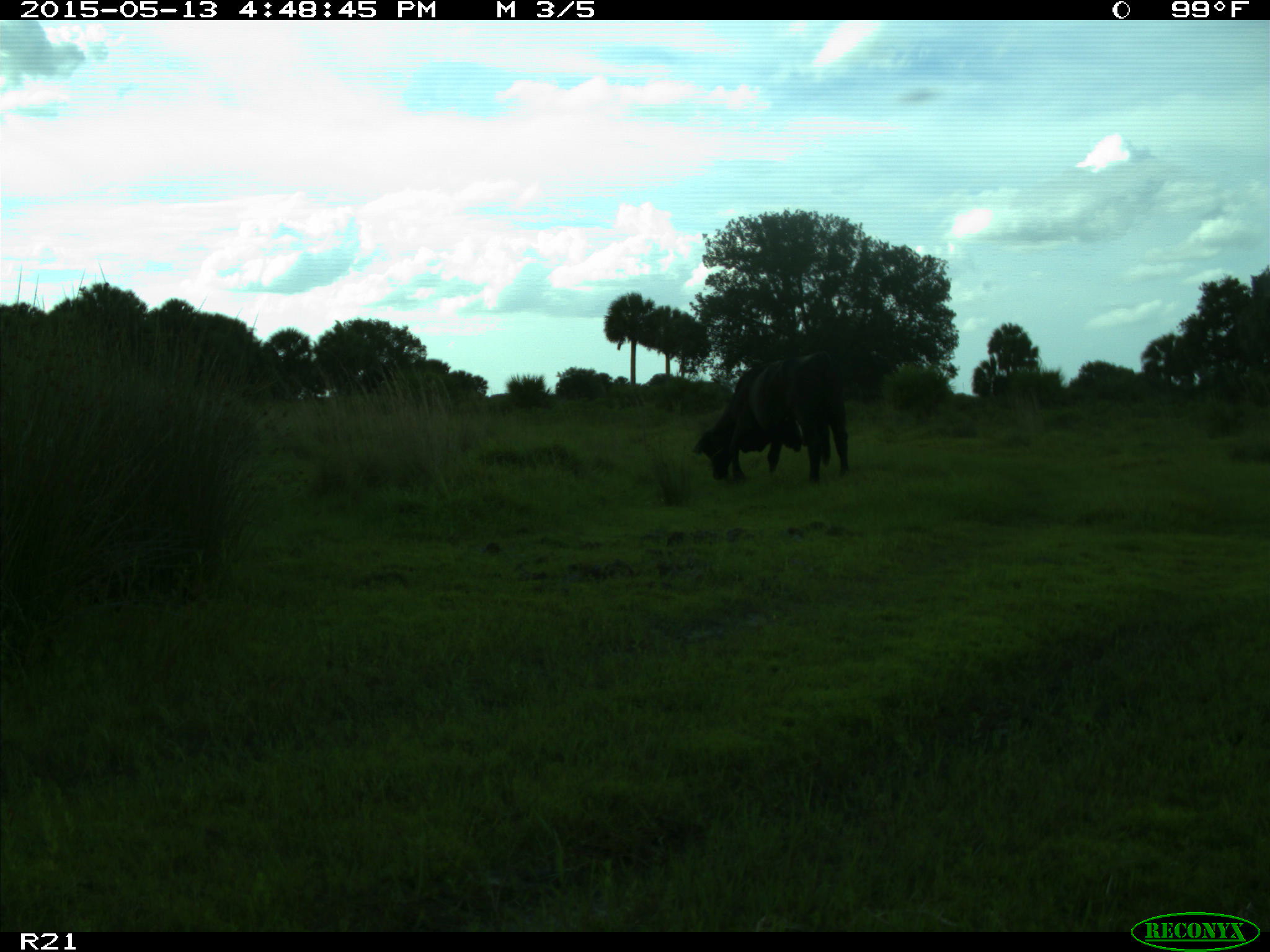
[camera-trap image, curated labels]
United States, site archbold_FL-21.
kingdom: Animalia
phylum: Chordata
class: Mammalia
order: Artiodactyla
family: Bovidae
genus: Bos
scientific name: Bos taurus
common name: domestic cow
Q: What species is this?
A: Bos taurus (domestic cow).